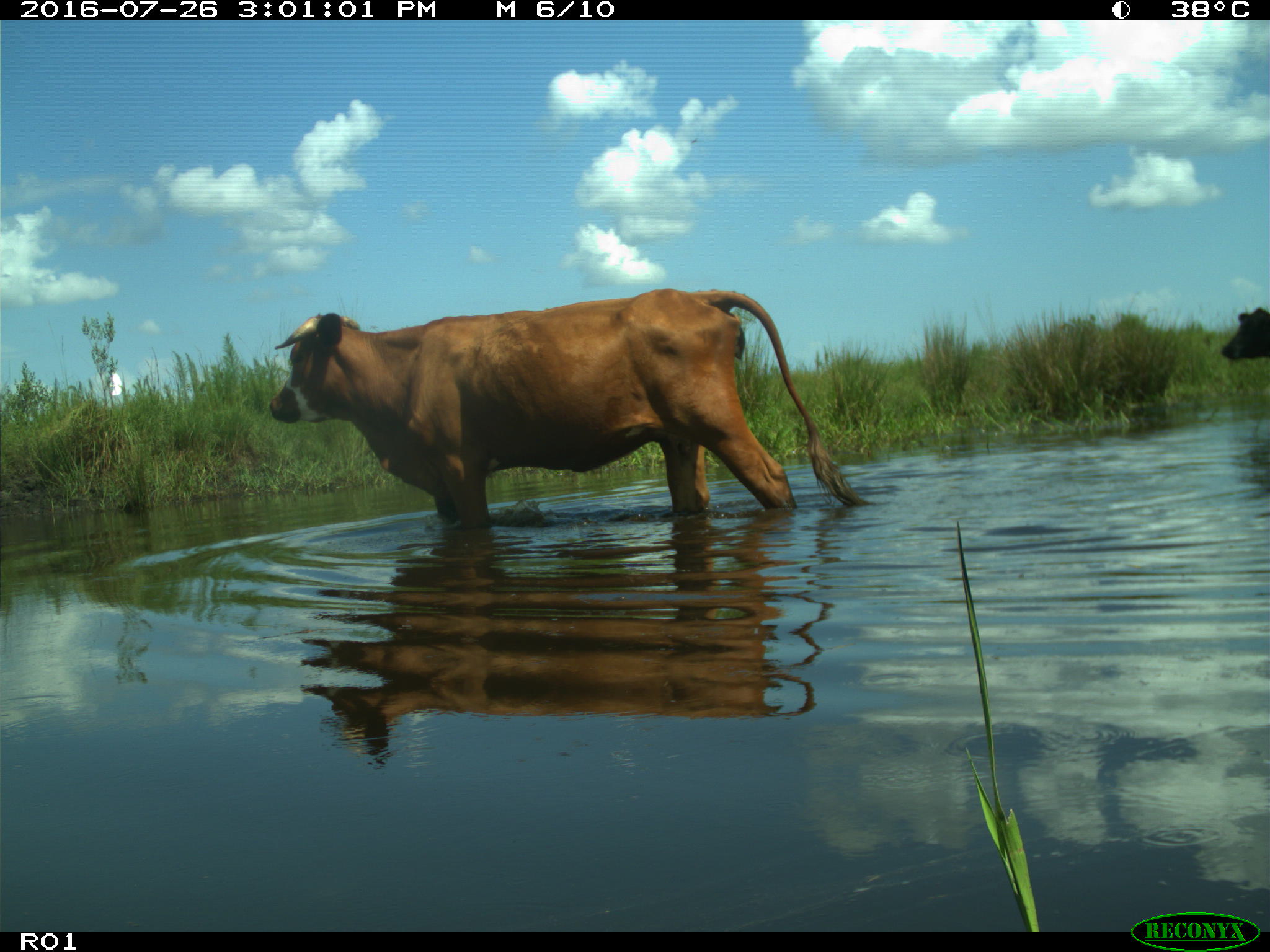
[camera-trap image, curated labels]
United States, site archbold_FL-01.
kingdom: Animalia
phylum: Chordata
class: Mammalia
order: Artiodactyla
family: Bovidae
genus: Bos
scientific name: Bos taurus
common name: domestic cow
Bos taurus (domestic cow).